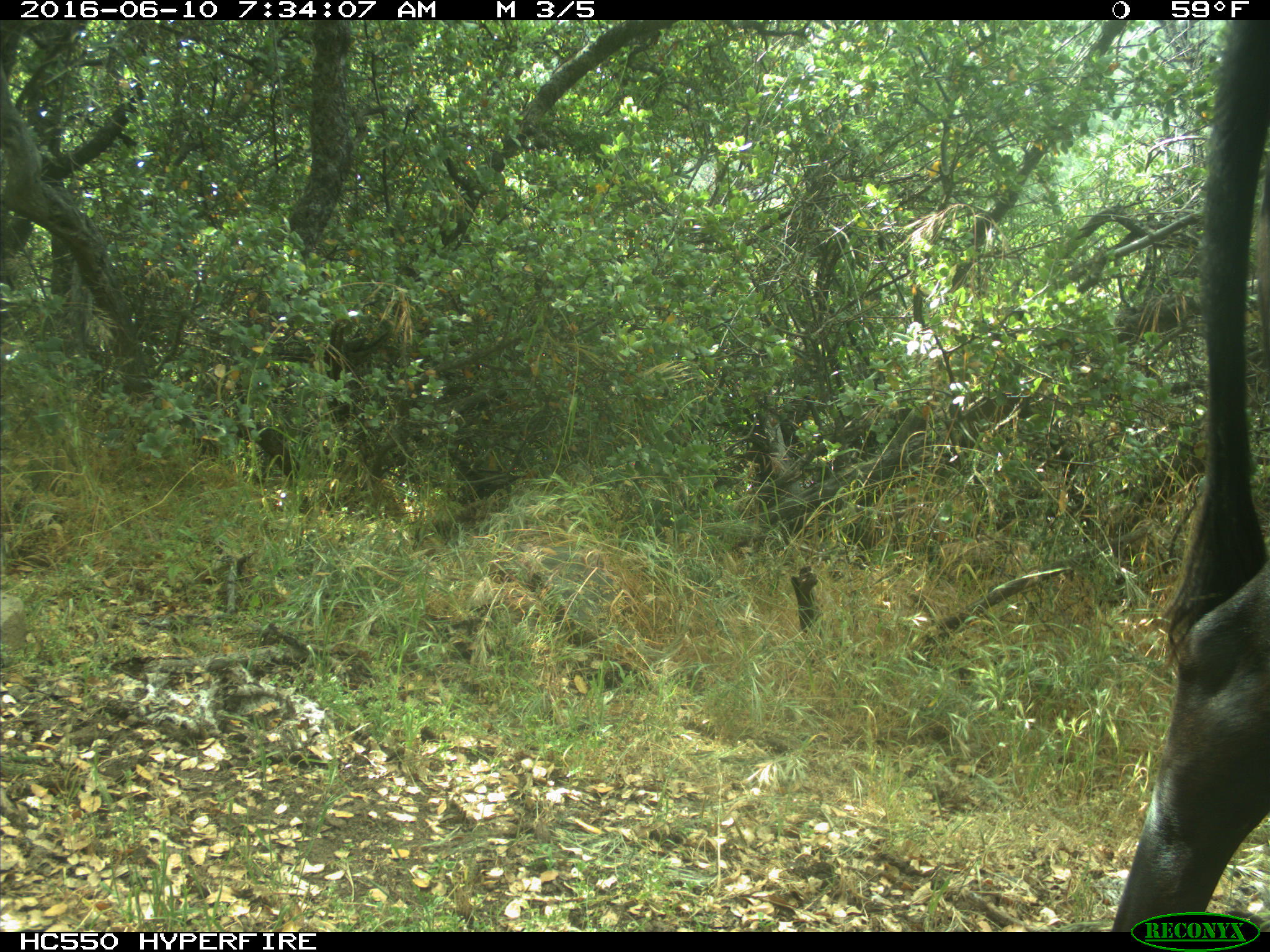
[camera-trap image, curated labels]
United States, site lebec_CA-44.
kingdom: Animalia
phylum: Chordata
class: Mammalia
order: Artiodactyla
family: Bovidae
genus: Bos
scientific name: Bos taurus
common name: domestic cow